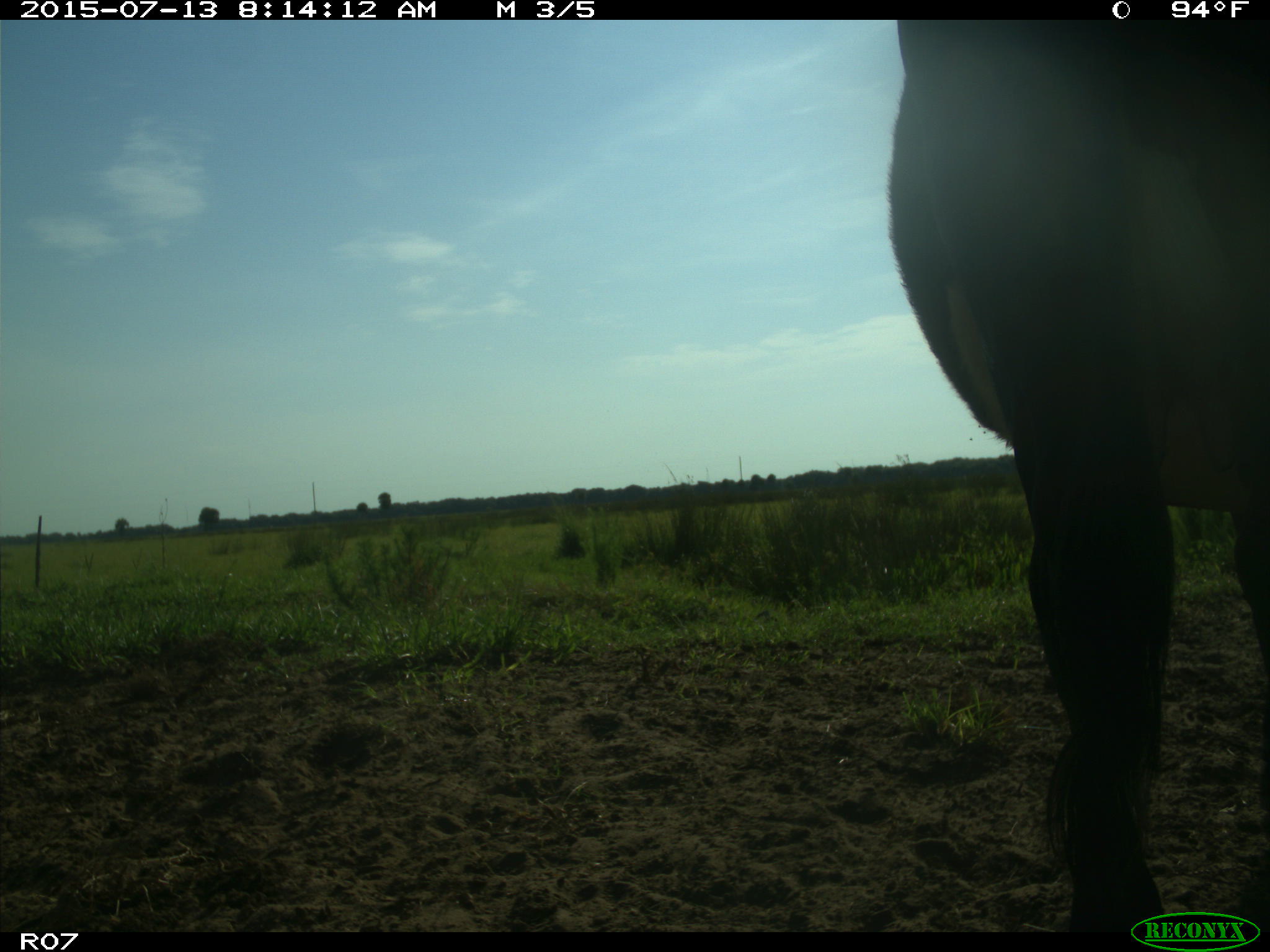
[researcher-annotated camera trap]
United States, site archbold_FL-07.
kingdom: Animalia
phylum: Chordata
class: Mammalia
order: Artiodactyla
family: Bovidae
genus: Bos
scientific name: Bos taurus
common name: domestic cow